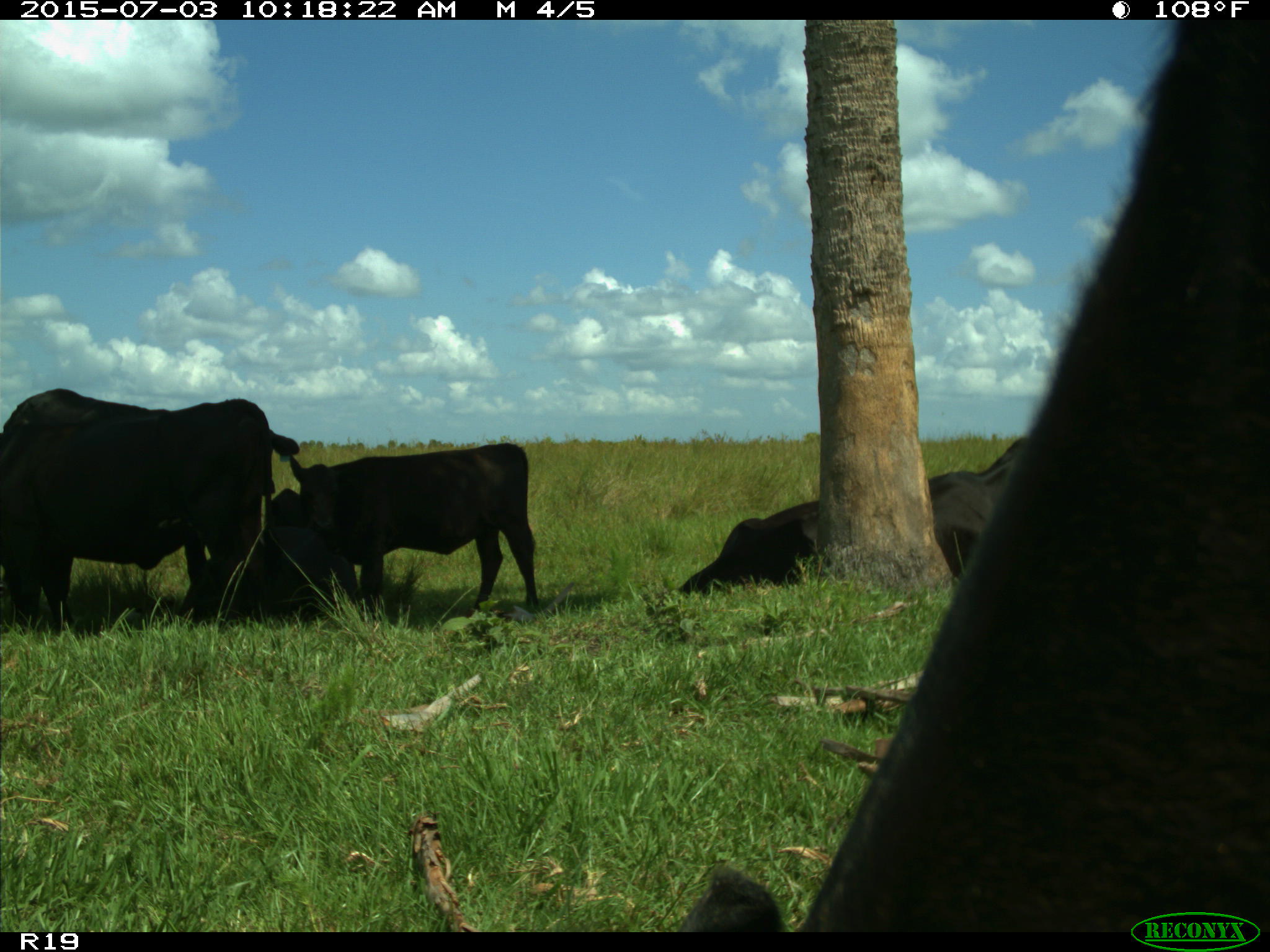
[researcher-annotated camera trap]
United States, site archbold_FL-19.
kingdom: Animalia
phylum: Chordata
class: Mammalia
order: Artiodactyla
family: Bovidae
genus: Bos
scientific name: Bos taurus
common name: domestic cow